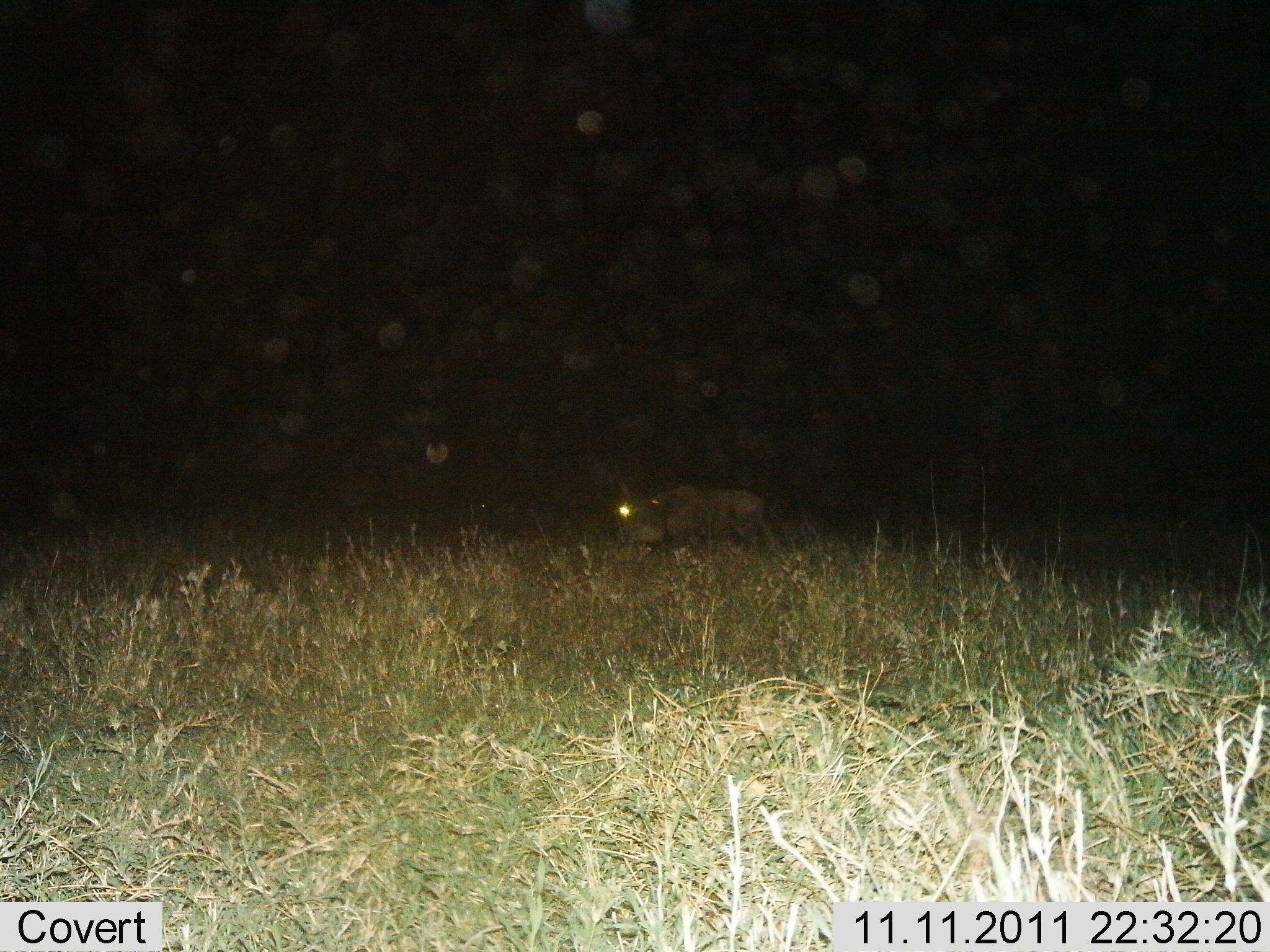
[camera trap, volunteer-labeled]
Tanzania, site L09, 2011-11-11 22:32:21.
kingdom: Animalia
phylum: Chordata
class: Mammalia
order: Artiodactyla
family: Bovidae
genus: Connochaetes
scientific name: Connochaetes taurinus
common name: blue wildebeest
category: wildebeest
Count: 1.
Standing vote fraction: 58%.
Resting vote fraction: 8%.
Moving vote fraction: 42%.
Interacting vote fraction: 0%.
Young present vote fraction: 0%.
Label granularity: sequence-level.